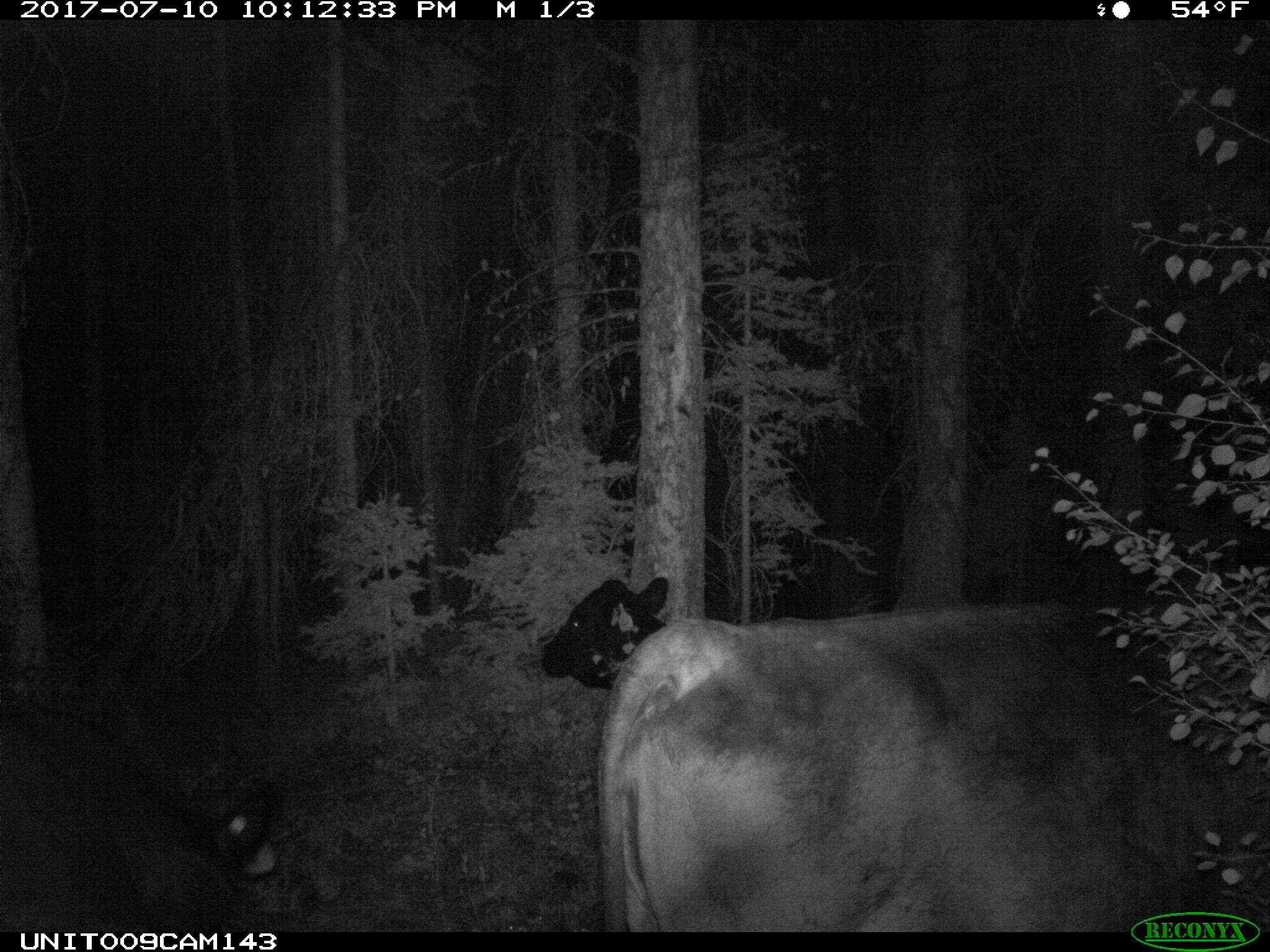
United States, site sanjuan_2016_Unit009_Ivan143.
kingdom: Animalia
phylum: Chordata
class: Mammalia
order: Artiodactyla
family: Bovidae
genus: Bos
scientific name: Bos taurus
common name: domestic cow